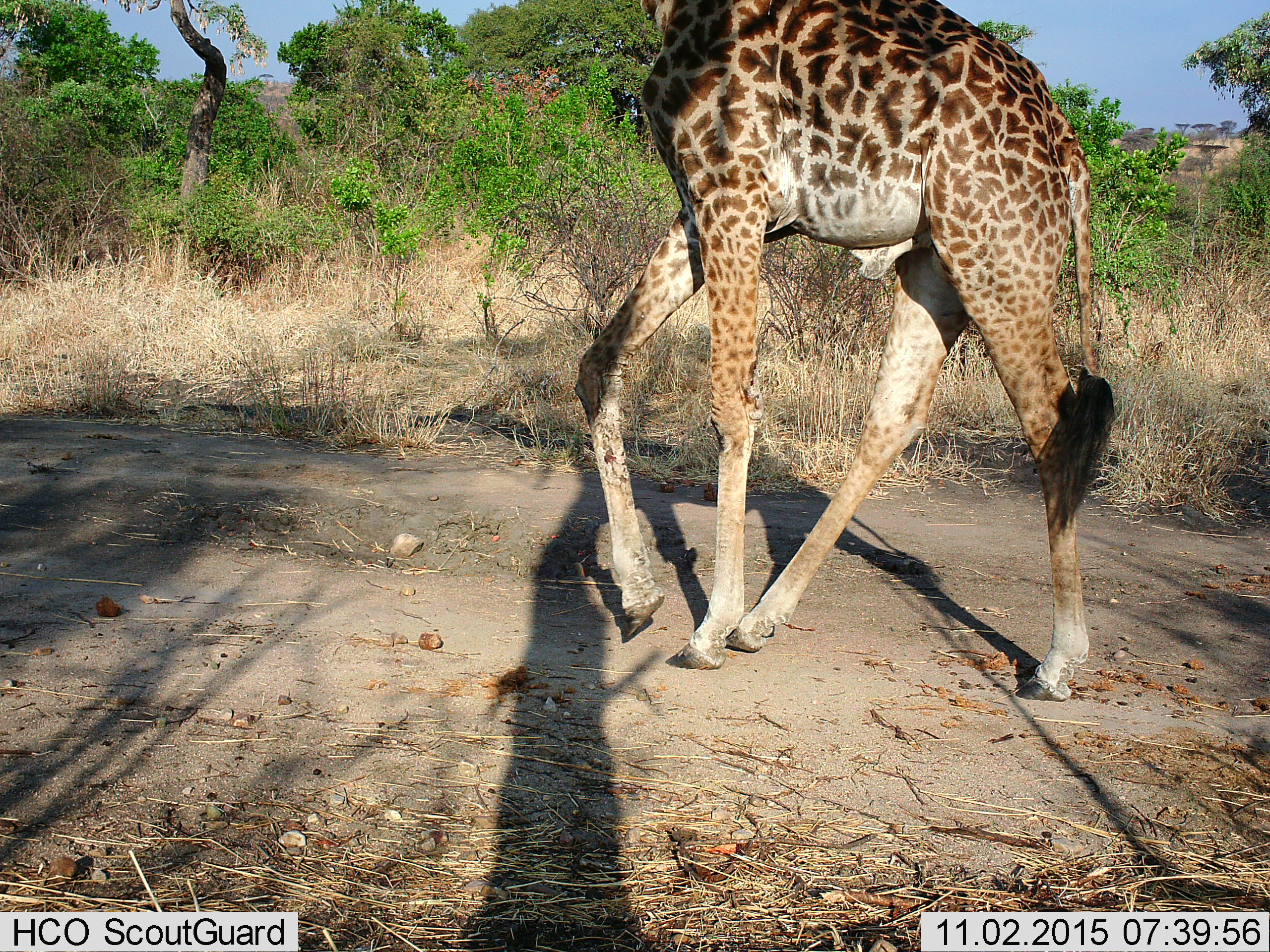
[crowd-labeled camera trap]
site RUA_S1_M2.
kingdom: Animalia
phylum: Chordata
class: Mammalia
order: Artiodactyla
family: Giraffidae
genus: Giraffa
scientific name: Giraffa camelopardalis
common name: giraffe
Giraffe (Giraffa camelopardalis), count 1. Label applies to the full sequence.